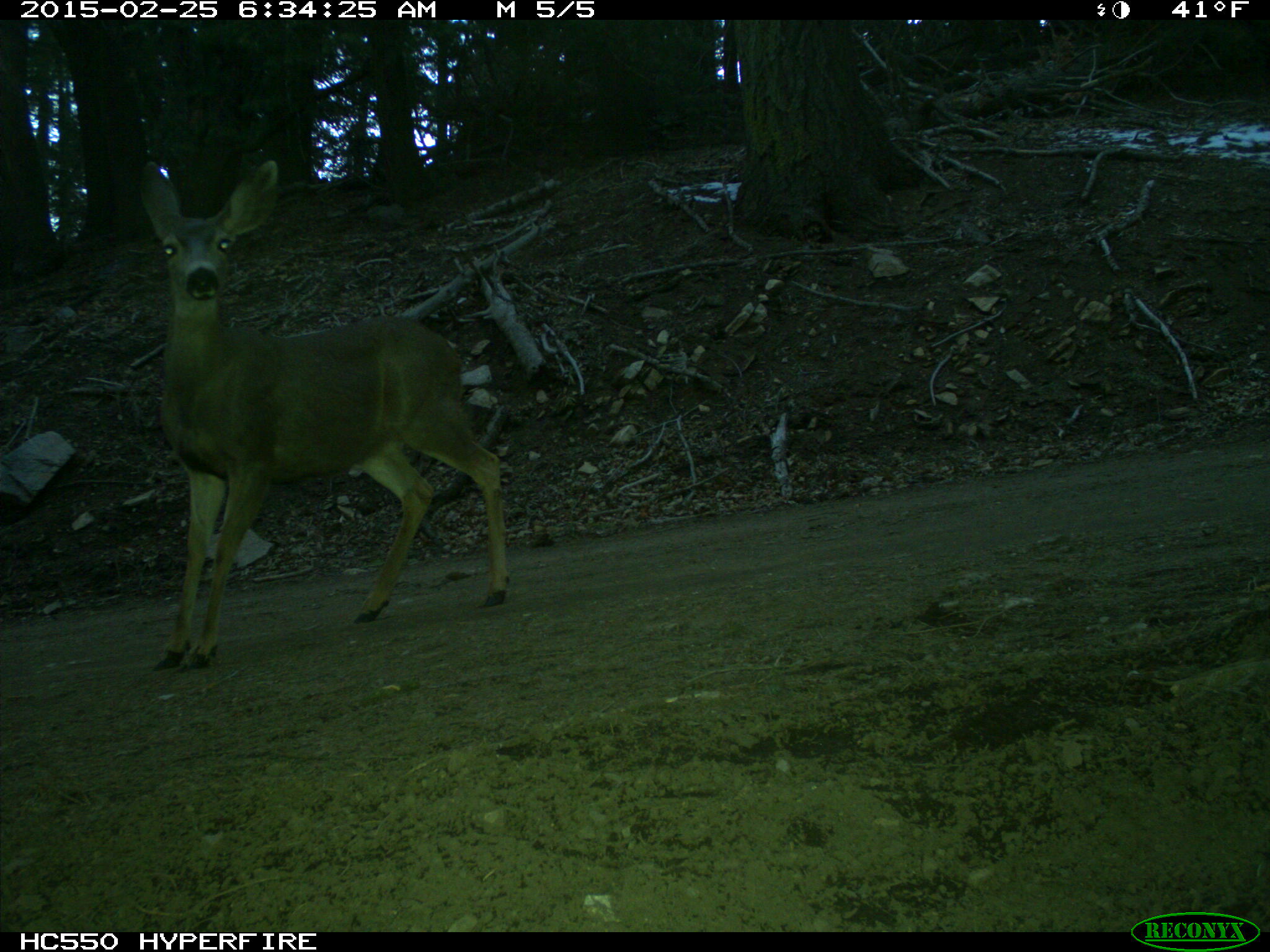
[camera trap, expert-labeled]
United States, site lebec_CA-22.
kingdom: Animalia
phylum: Chordata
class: Mammalia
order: Artiodactyla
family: Cervidae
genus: Odocoileus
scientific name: Odocoileus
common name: deer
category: unidentified deer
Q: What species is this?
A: Unidentified deer (deer) (Odocoileus).